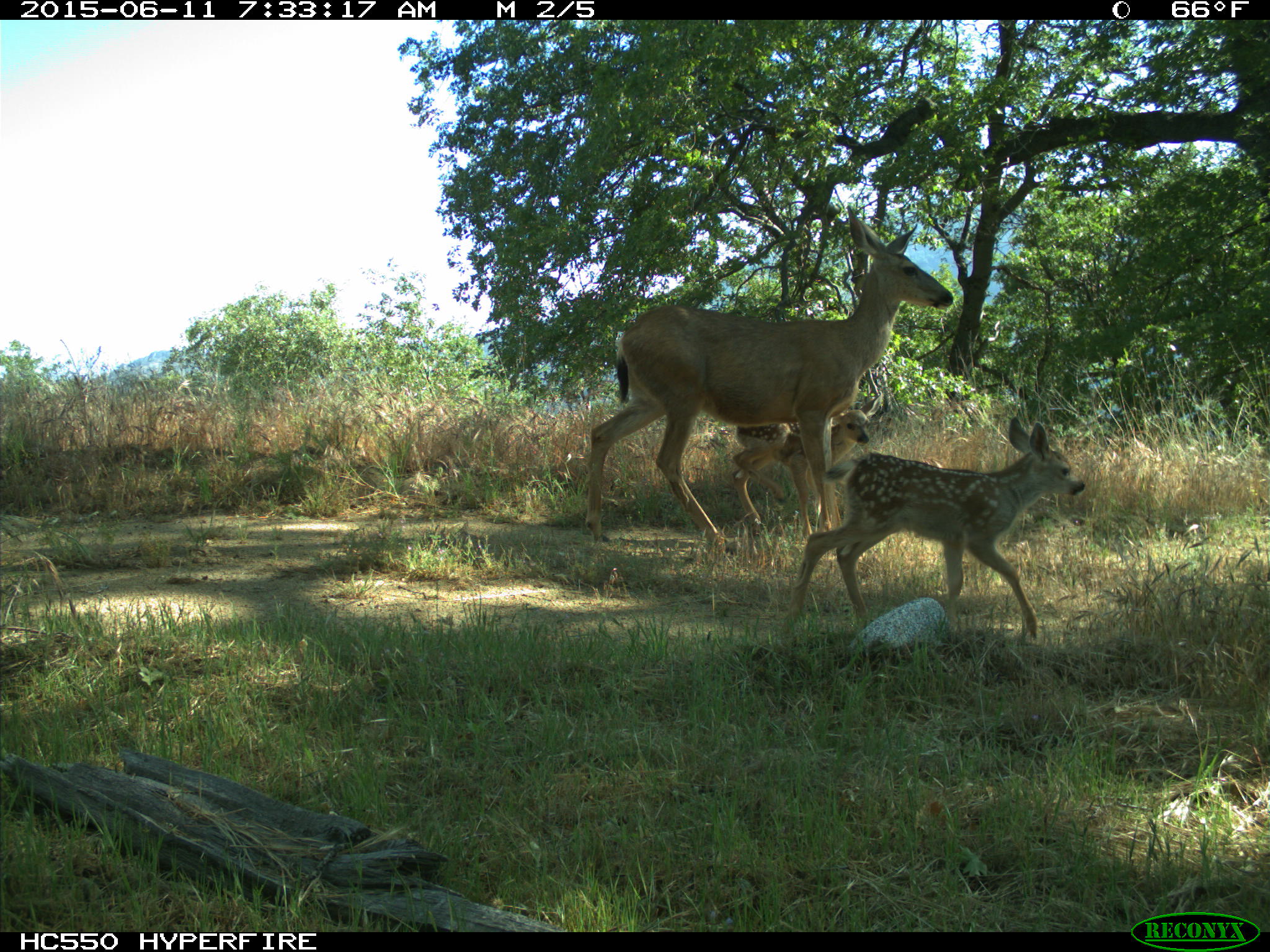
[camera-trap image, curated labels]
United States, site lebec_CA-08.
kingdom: Animalia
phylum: Chordata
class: Mammalia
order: Artiodactyla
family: Cervidae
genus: Odocoileus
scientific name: Odocoileus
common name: deer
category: unidentified deer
Unidentified deer (deer) (Odocoileus).